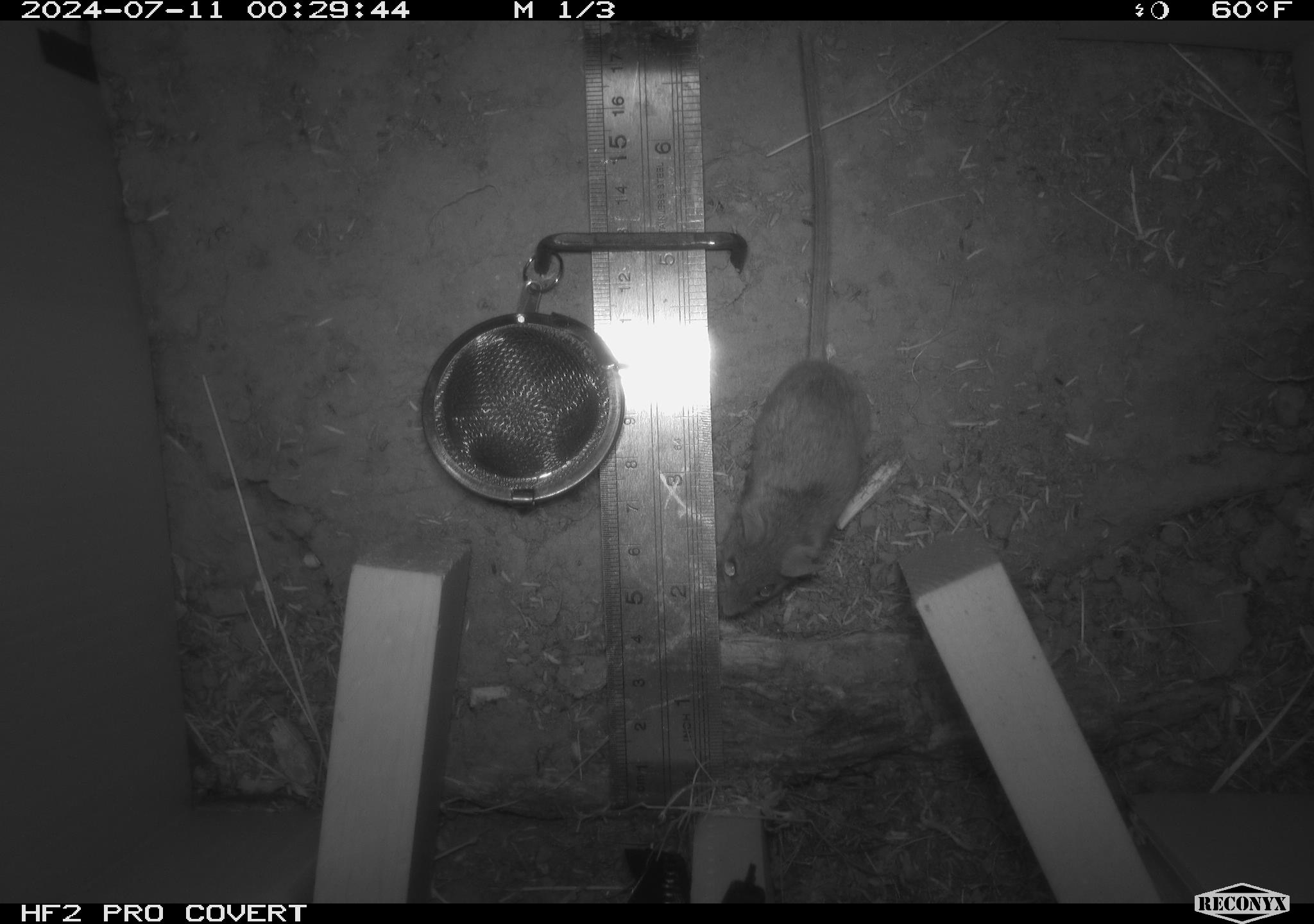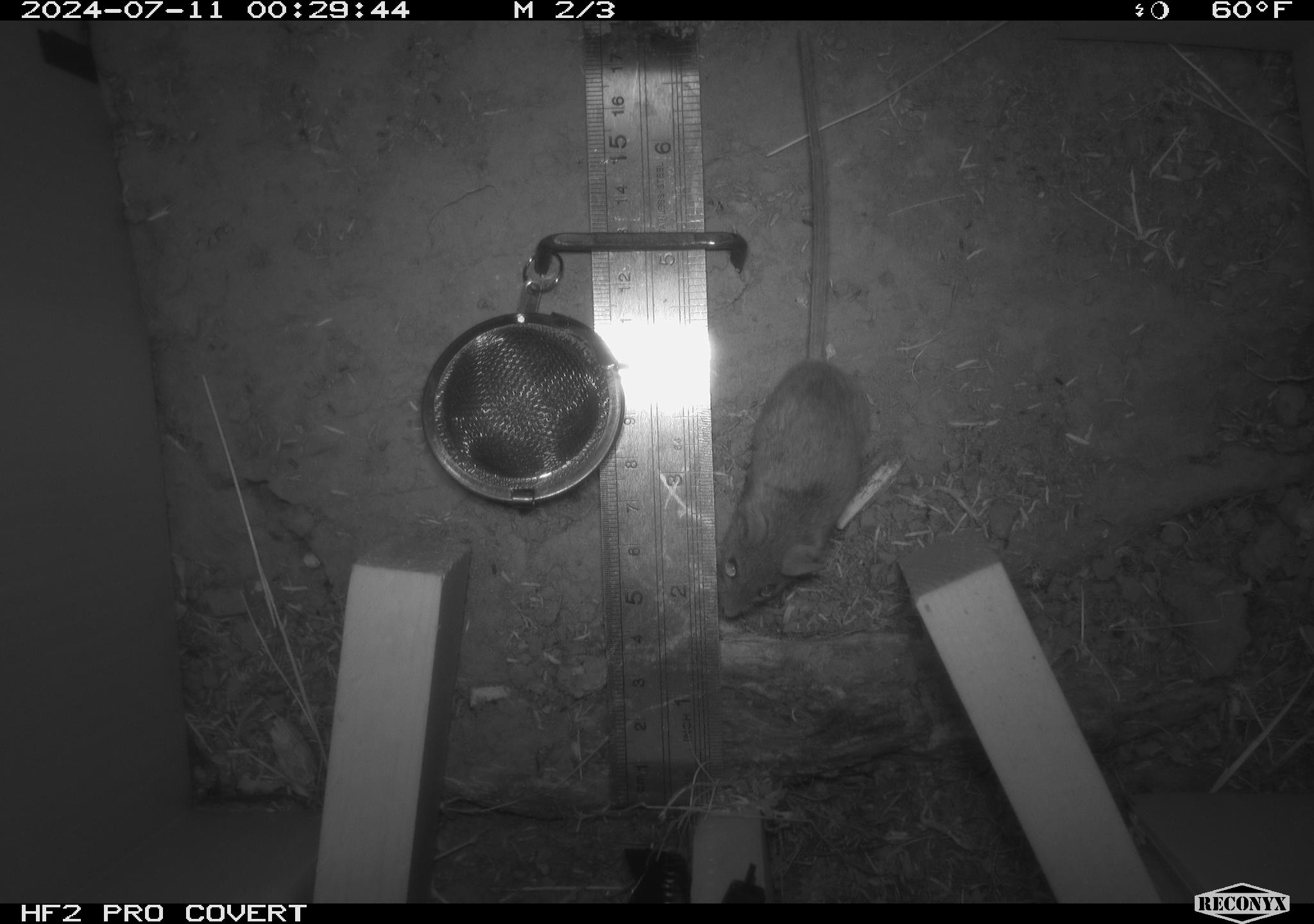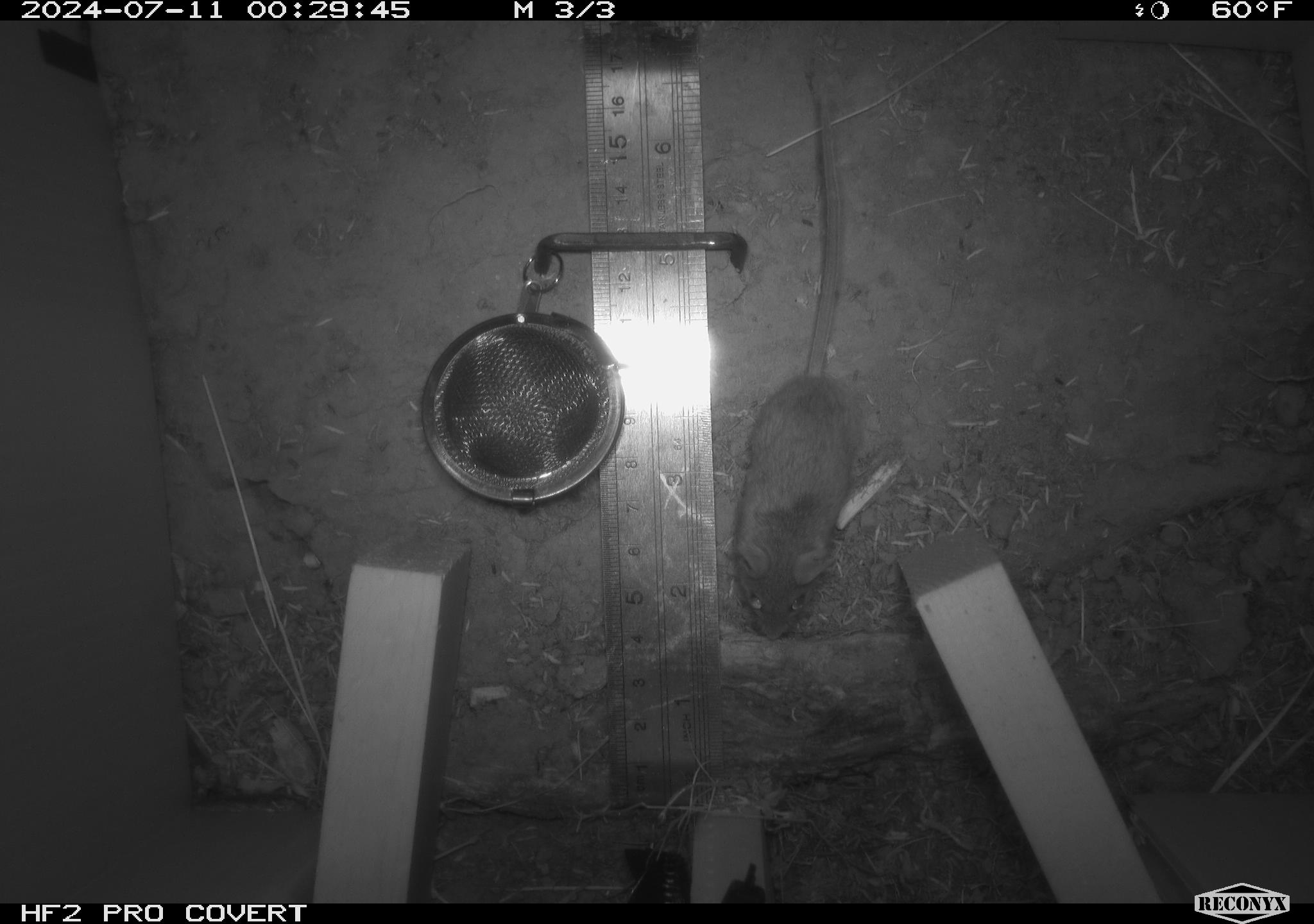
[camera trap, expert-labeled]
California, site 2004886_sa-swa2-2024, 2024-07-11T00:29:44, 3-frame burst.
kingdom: Animalia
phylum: Chordata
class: Mammalia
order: Rodentia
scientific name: Rodentia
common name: mouse species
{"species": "mouse species (Rodentia)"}